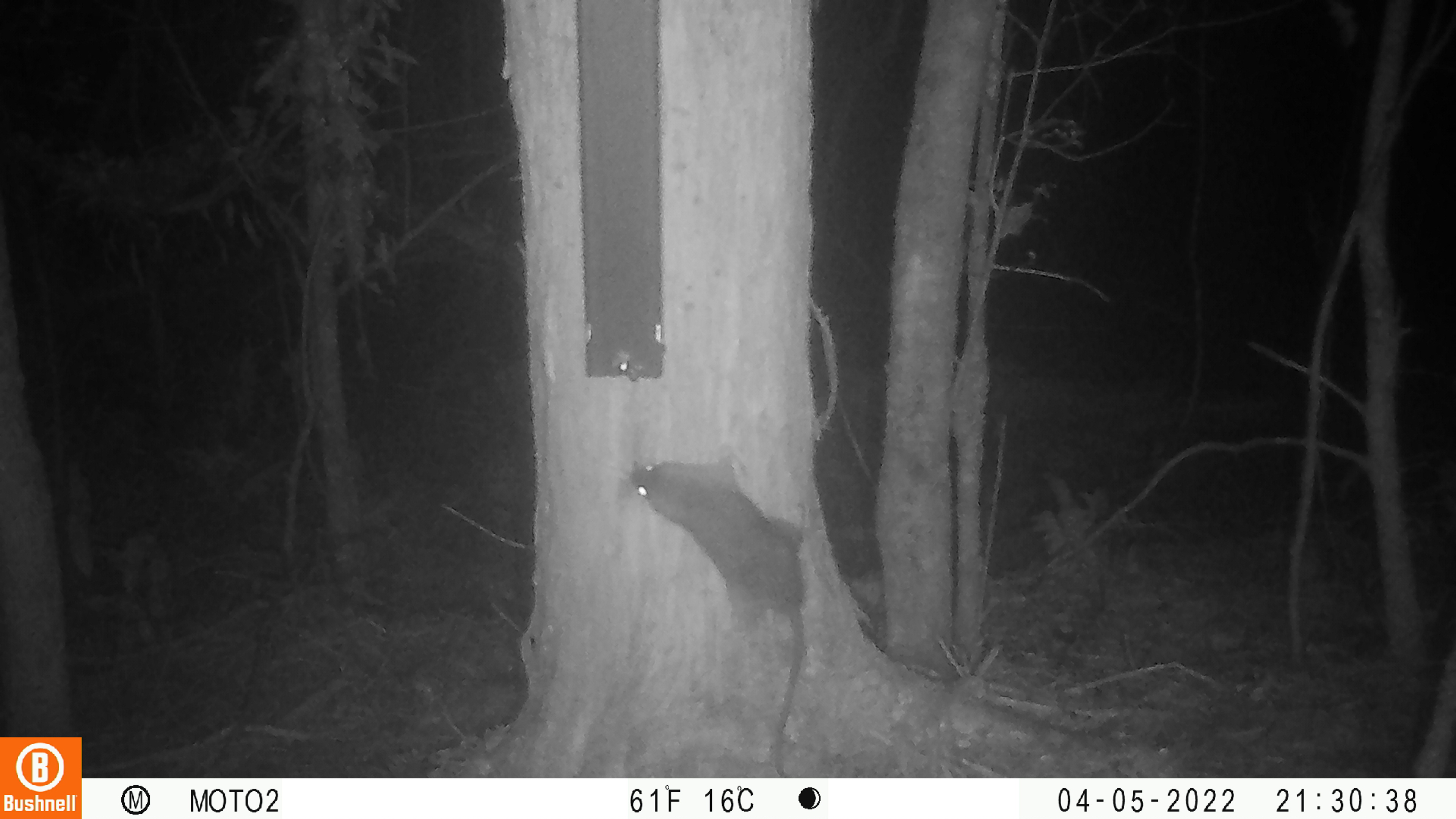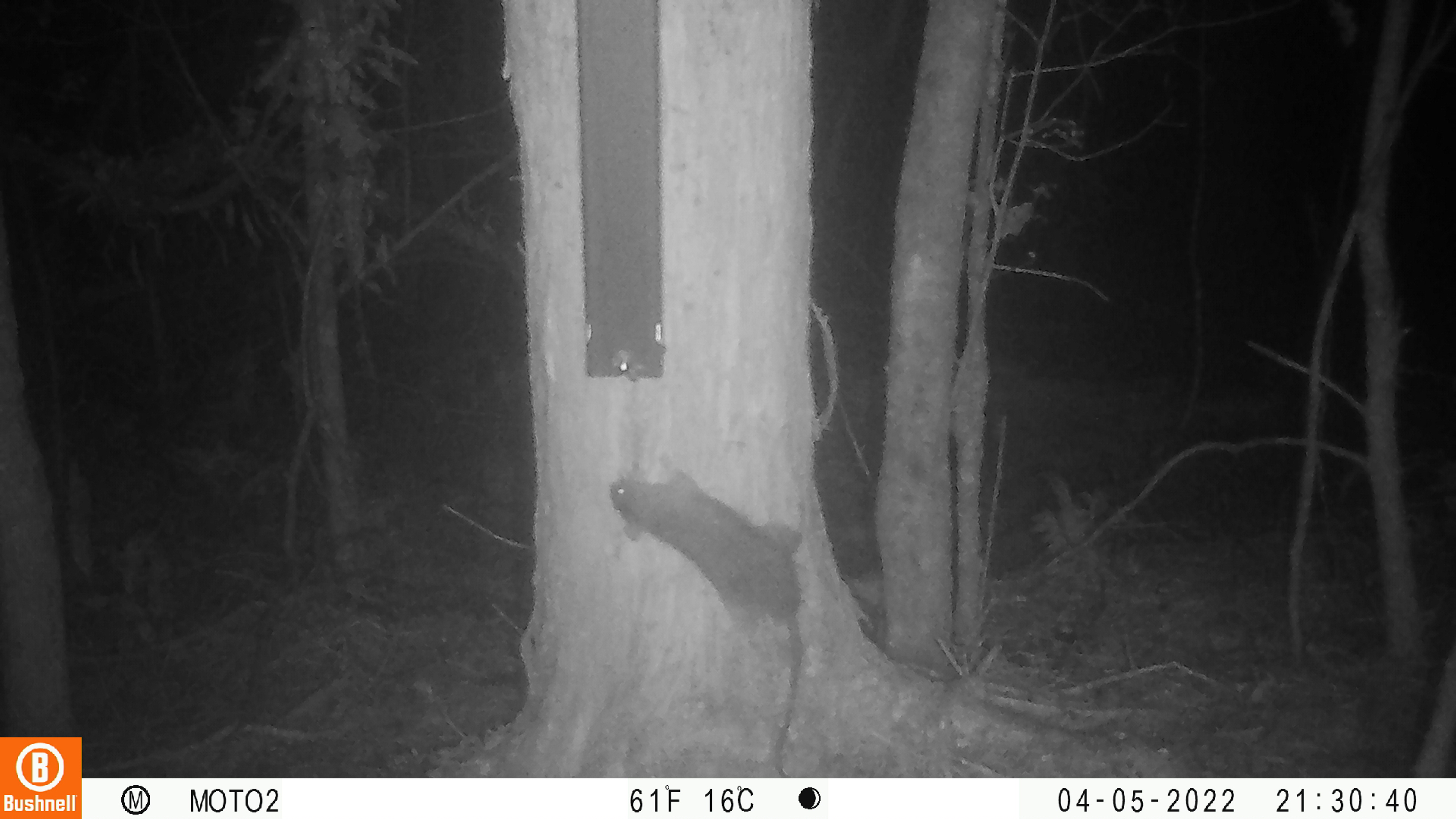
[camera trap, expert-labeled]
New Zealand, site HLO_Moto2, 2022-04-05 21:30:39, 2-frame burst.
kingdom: Animalia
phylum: Chordata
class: Mammalia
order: Rodentia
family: Muridae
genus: Rattus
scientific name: Rattus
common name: rat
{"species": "rat (Rattus)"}